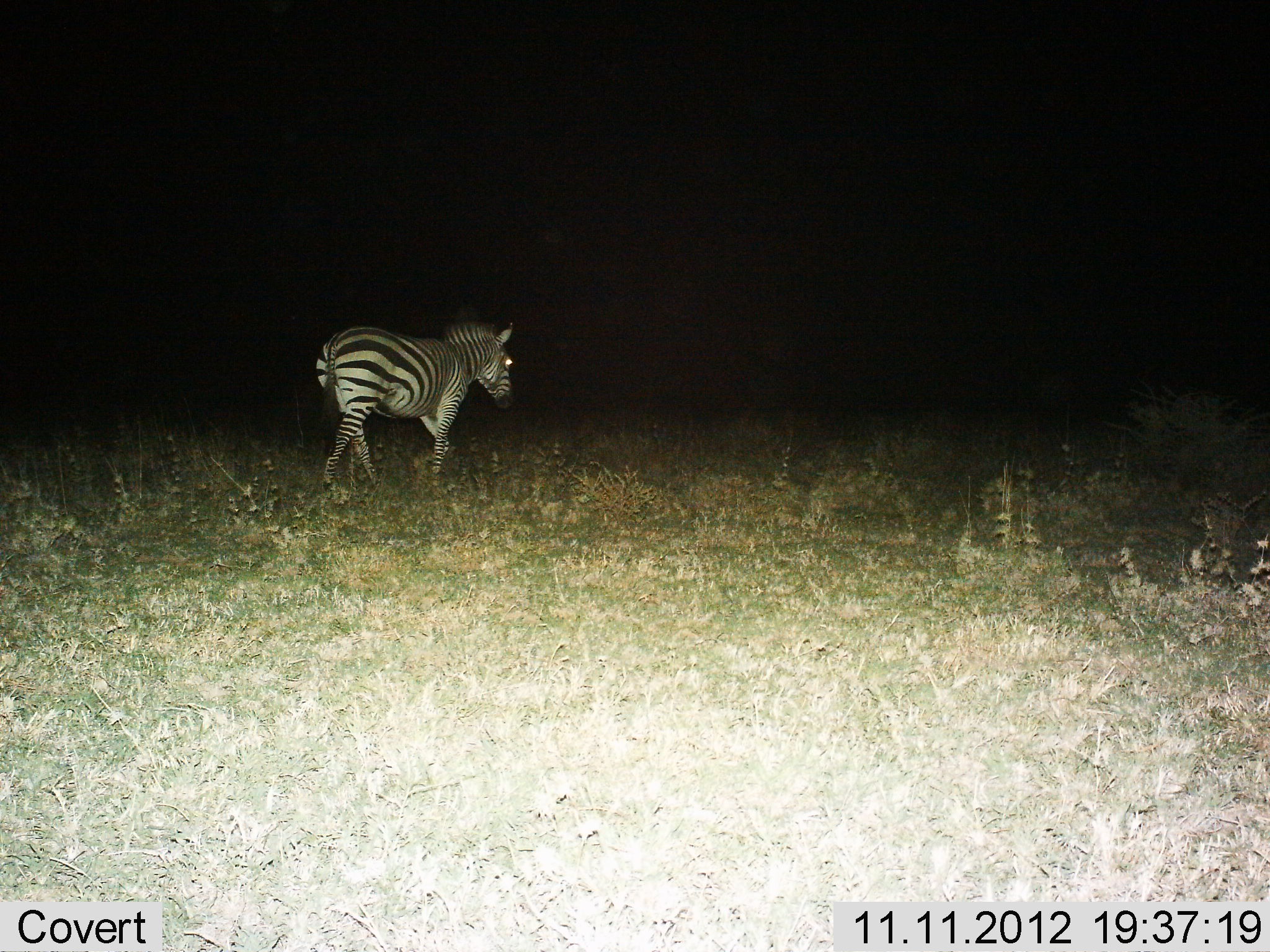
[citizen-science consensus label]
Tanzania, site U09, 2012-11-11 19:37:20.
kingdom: Animalia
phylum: Chordata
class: Mammalia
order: Perissodactyla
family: Equidae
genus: Equus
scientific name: Equus quagga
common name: plains zebra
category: zebra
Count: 1.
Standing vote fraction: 10%.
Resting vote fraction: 0%.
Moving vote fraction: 90%.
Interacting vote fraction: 0%.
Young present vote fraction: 0%.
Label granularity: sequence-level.